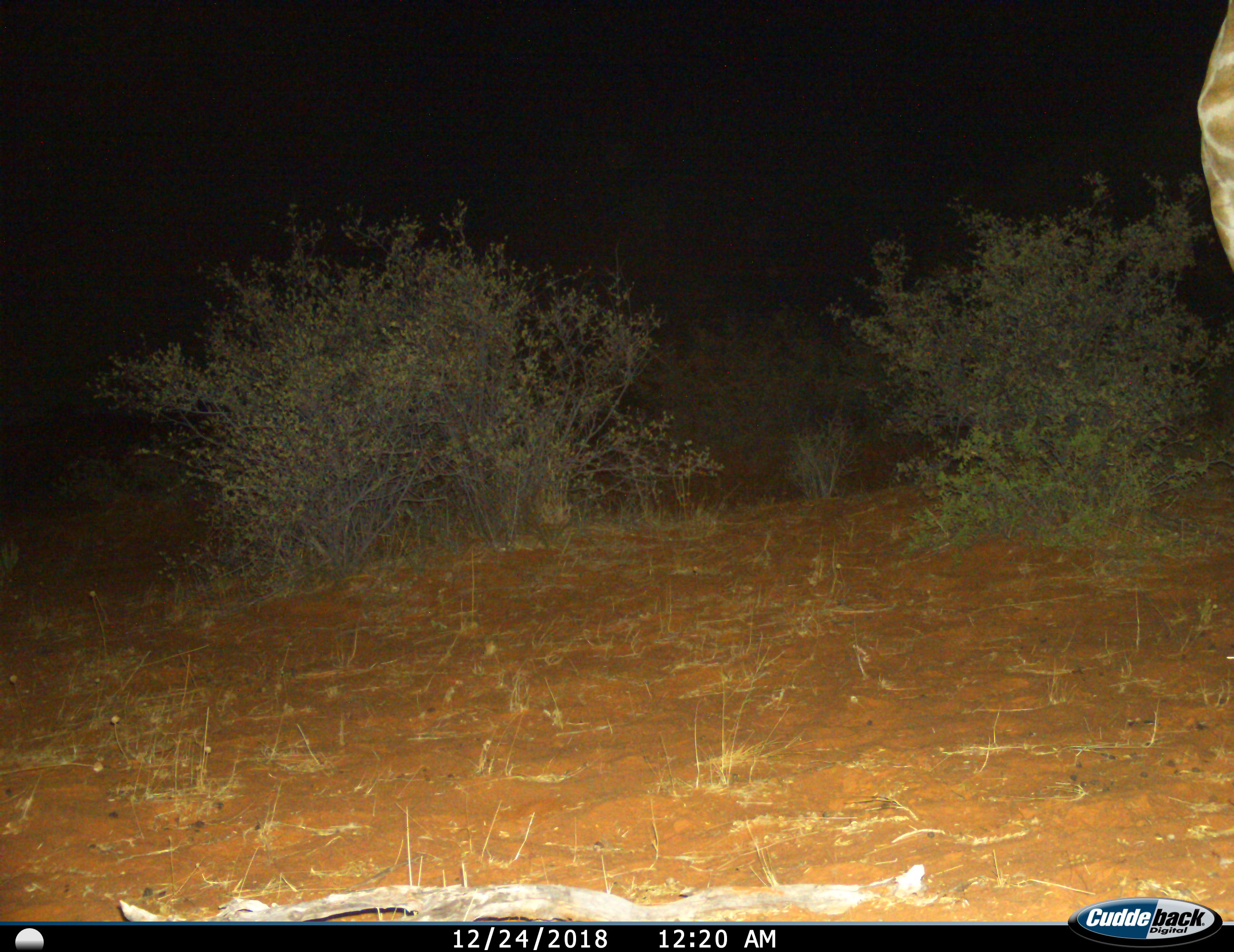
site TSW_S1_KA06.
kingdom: Animalia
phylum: Chordata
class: Mammalia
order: Artiodactyla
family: Giraffidae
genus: Giraffa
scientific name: Giraffa camelopardalis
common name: giraffe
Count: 1.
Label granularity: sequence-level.